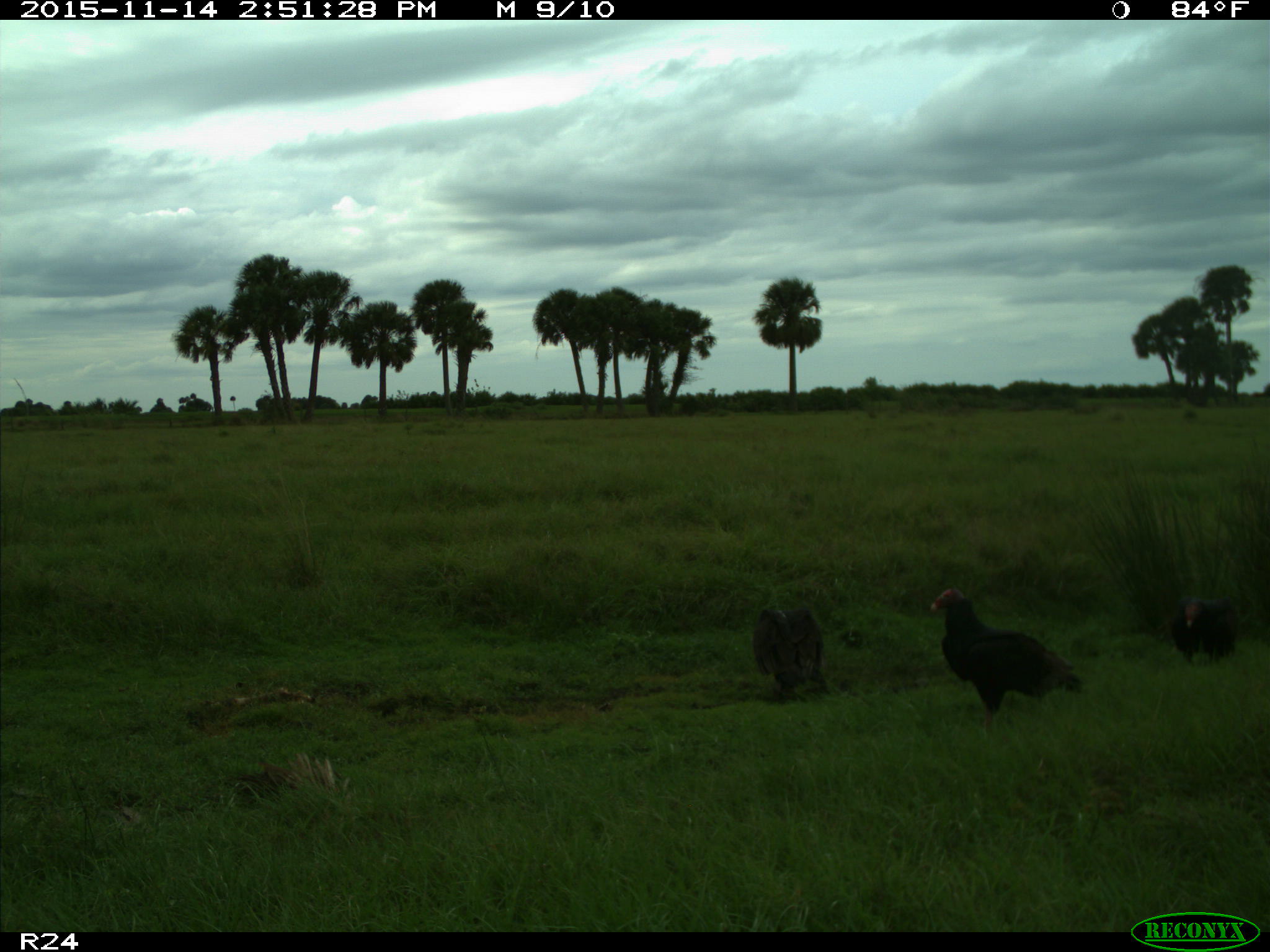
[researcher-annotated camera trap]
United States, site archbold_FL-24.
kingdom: Animalia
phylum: Chordata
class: Aves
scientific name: Aves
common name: birds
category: unidentified bird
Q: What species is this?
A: Unidentified bird (birds) (Aves).